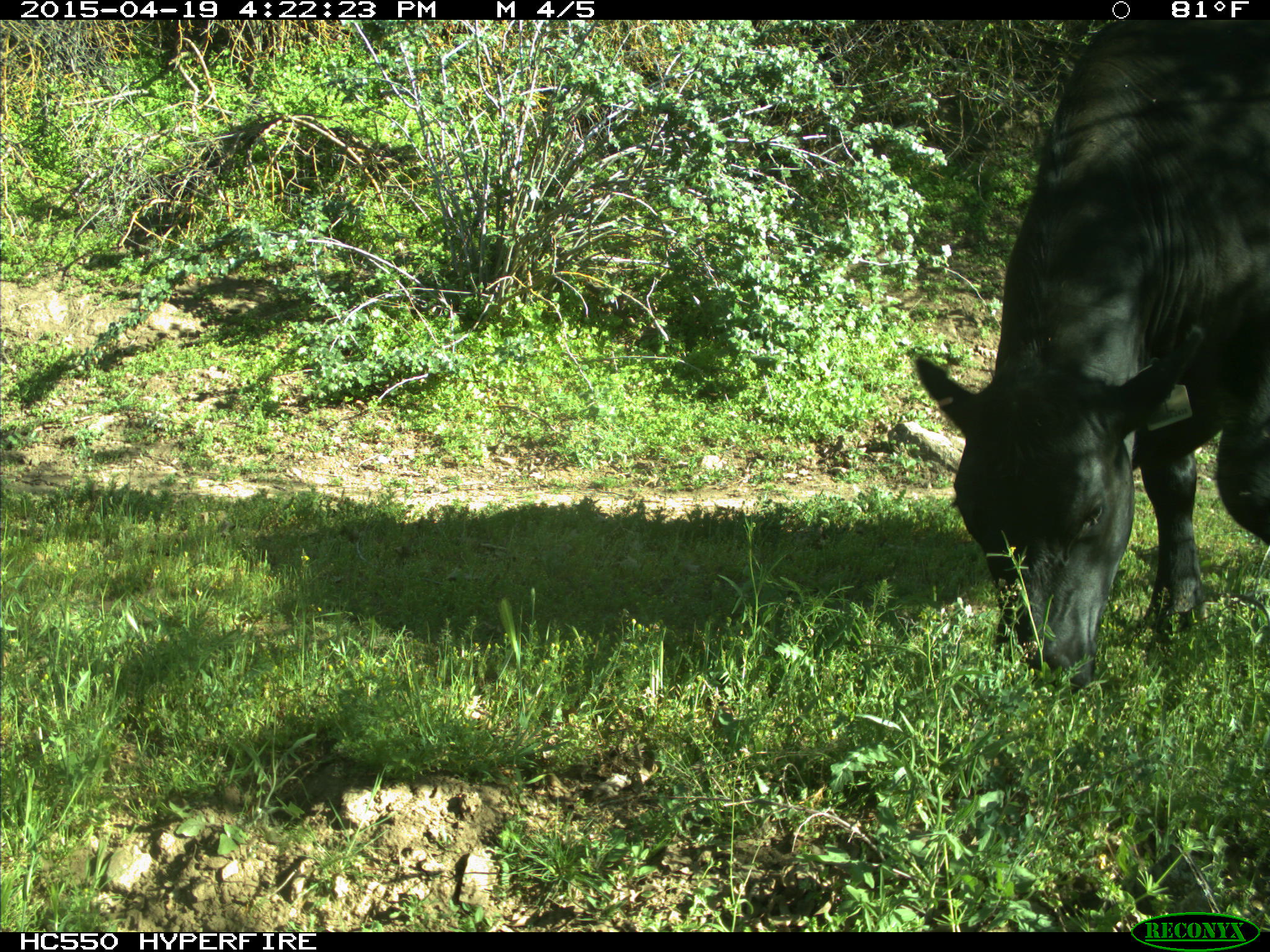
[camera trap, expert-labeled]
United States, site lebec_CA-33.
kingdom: Animalia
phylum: Chordata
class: Mammalia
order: Artiodactyla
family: Bovidae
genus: Bos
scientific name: Bos taurus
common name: domestic cow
Bos taurus (domestic cow).